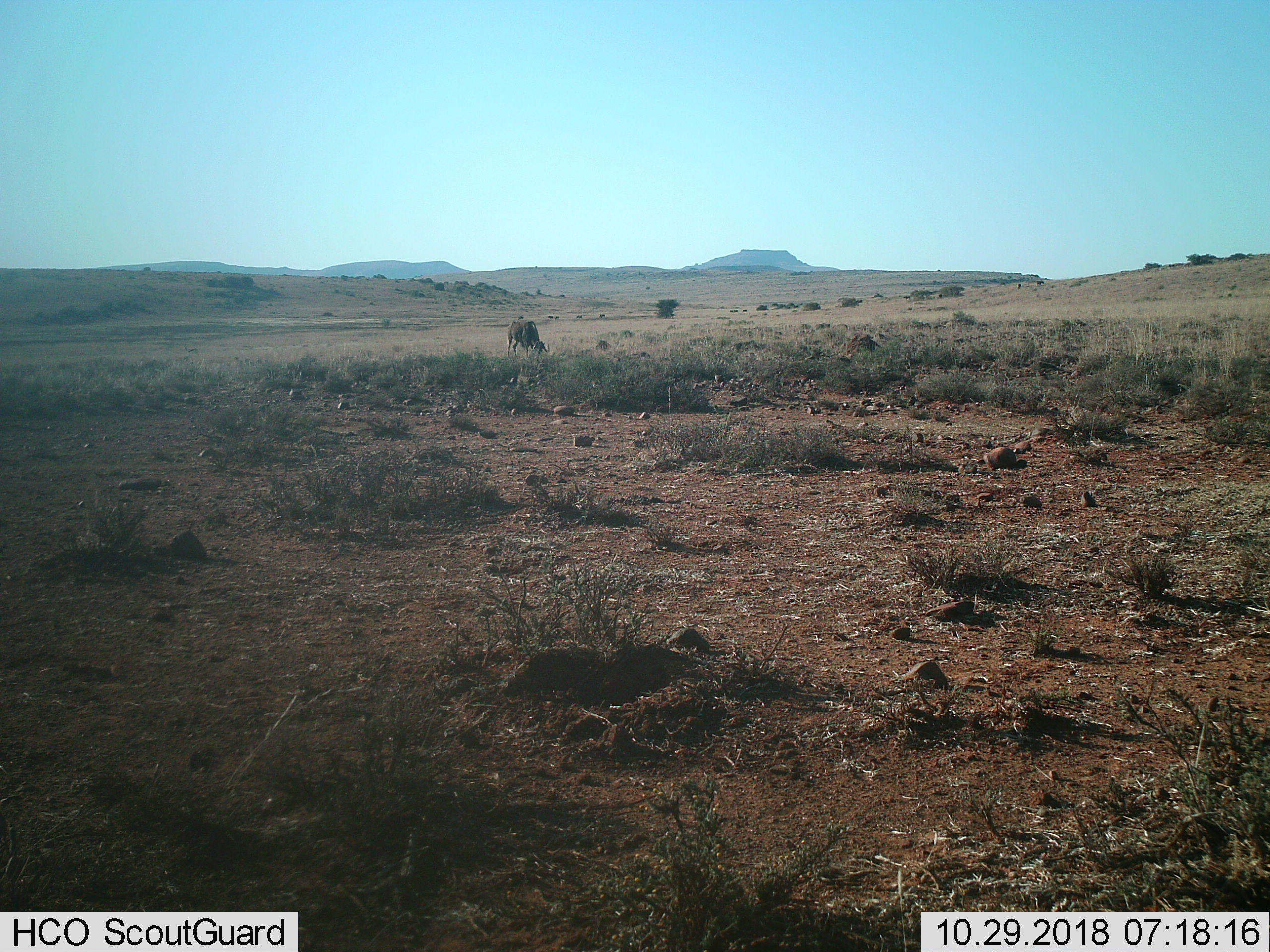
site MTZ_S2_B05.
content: unidentified animal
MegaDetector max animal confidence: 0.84